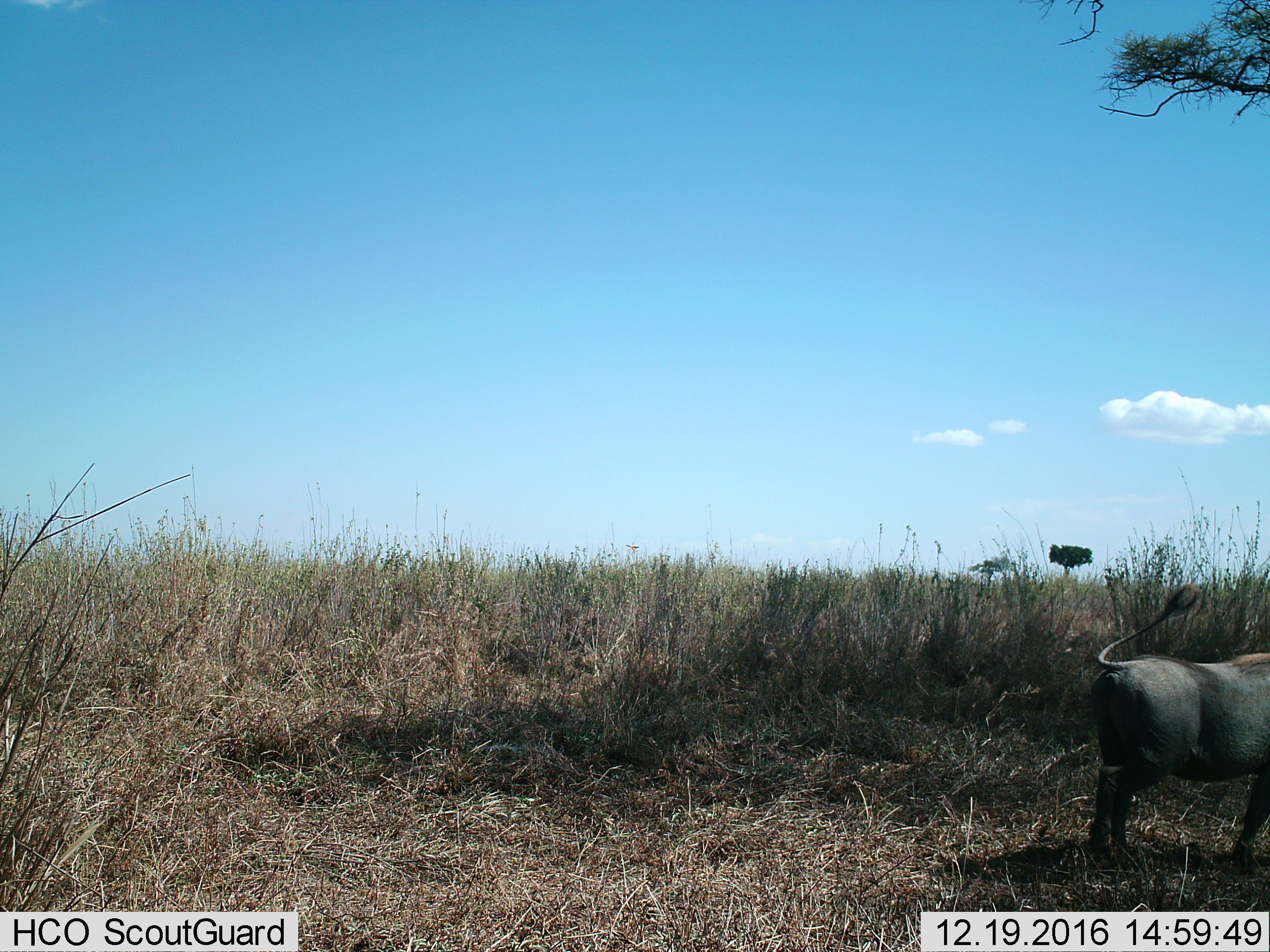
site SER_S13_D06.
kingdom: Animalia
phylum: Chordata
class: Mammalia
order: Artiodactyla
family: Suidae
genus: Phacochoerus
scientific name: Phacochoerus africanus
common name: warthog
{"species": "warthog (Phacochoerus africanus)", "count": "1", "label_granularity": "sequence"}